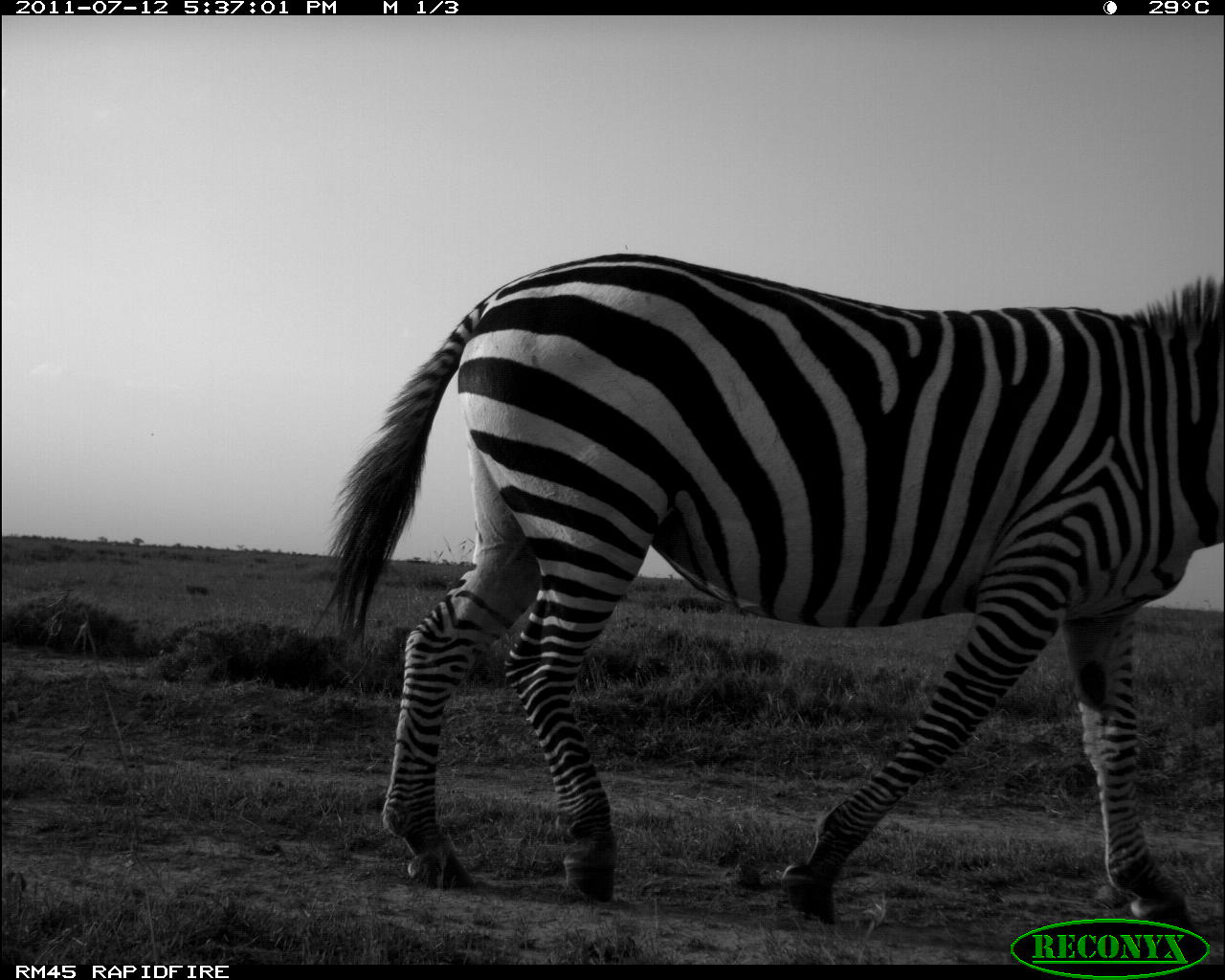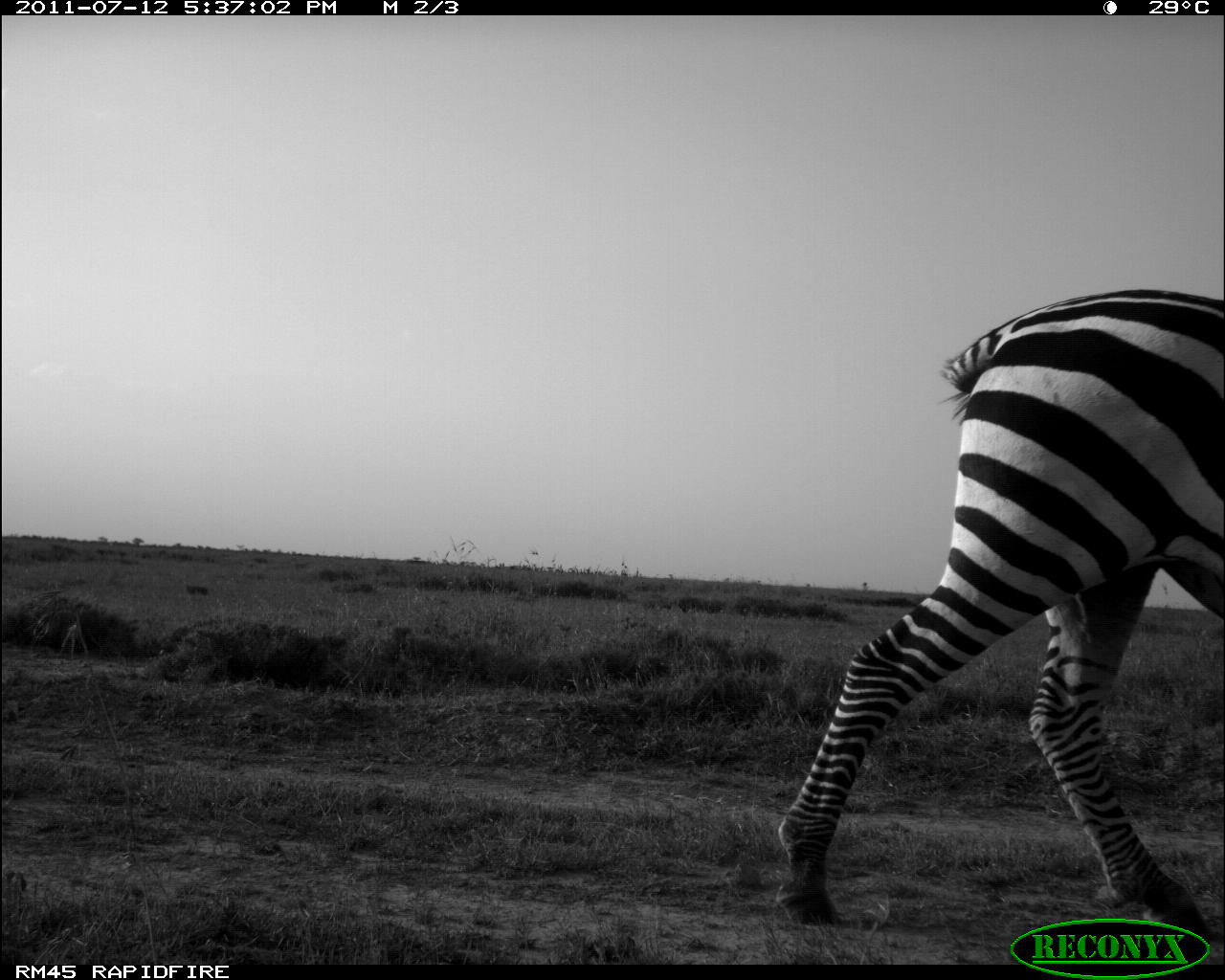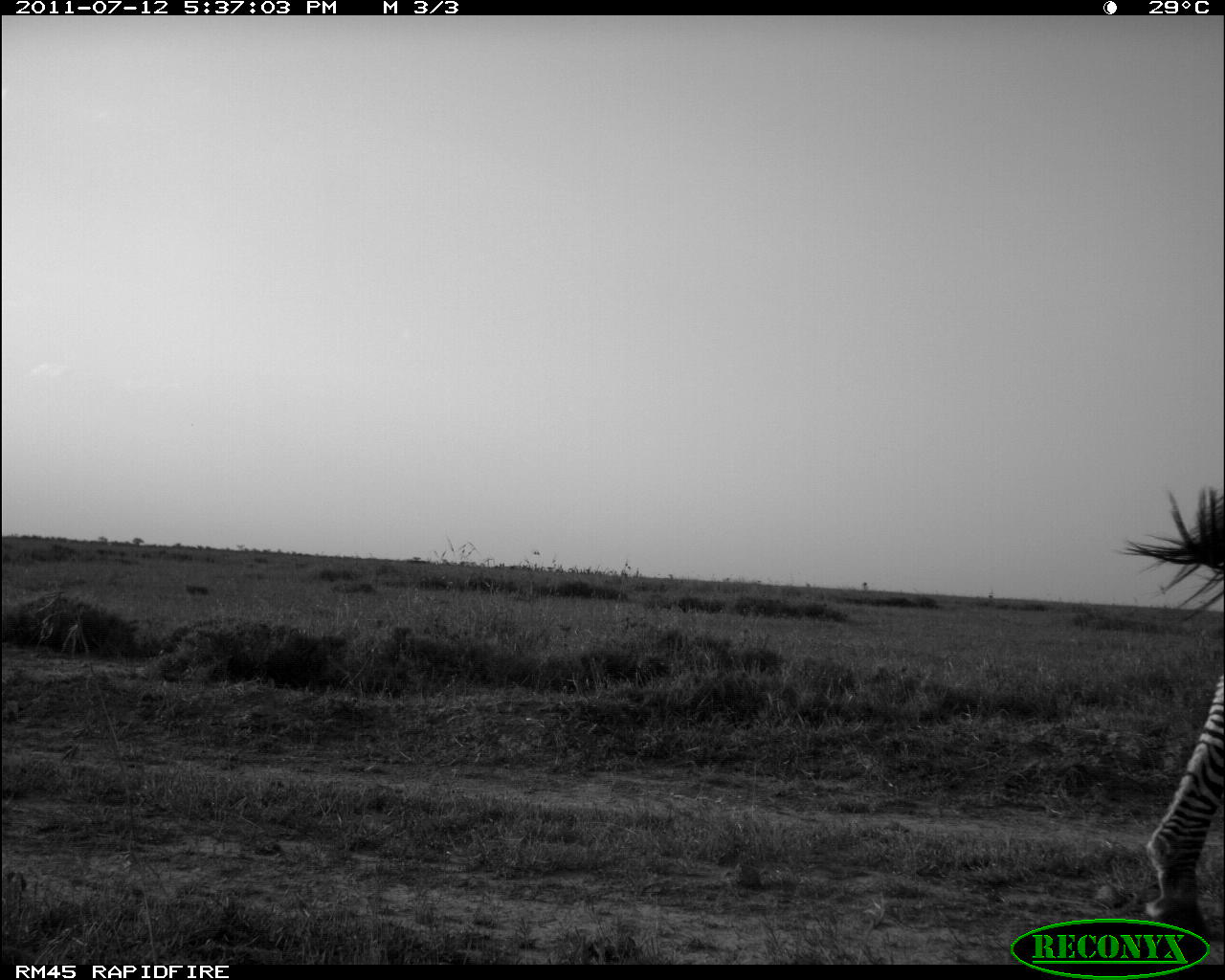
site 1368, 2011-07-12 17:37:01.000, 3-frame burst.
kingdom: Animalia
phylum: Chordata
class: Mammalia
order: Perissodactyla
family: Equidae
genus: Equus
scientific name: Equus quagga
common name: plains zebra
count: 1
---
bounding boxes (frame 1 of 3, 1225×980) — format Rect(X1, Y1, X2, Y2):
equus quagga: Rect(309, 249, 1225, 930)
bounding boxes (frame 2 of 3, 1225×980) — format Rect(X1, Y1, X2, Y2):
equus quagga: Rect(772, 282, 1225, 940)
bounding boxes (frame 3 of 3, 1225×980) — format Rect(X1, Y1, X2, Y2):
equus quagga: Rect(1115, 487, 1224, 938)